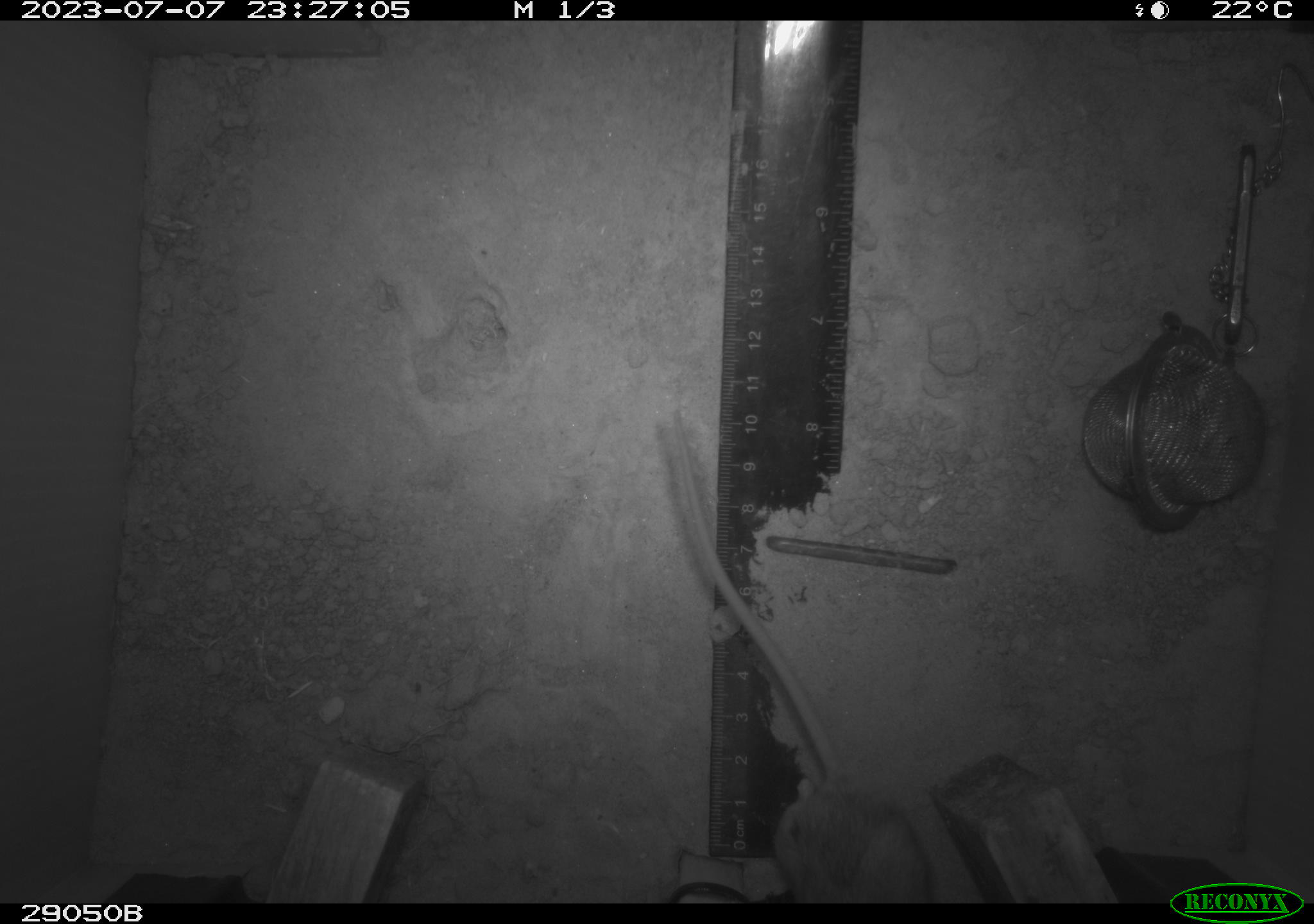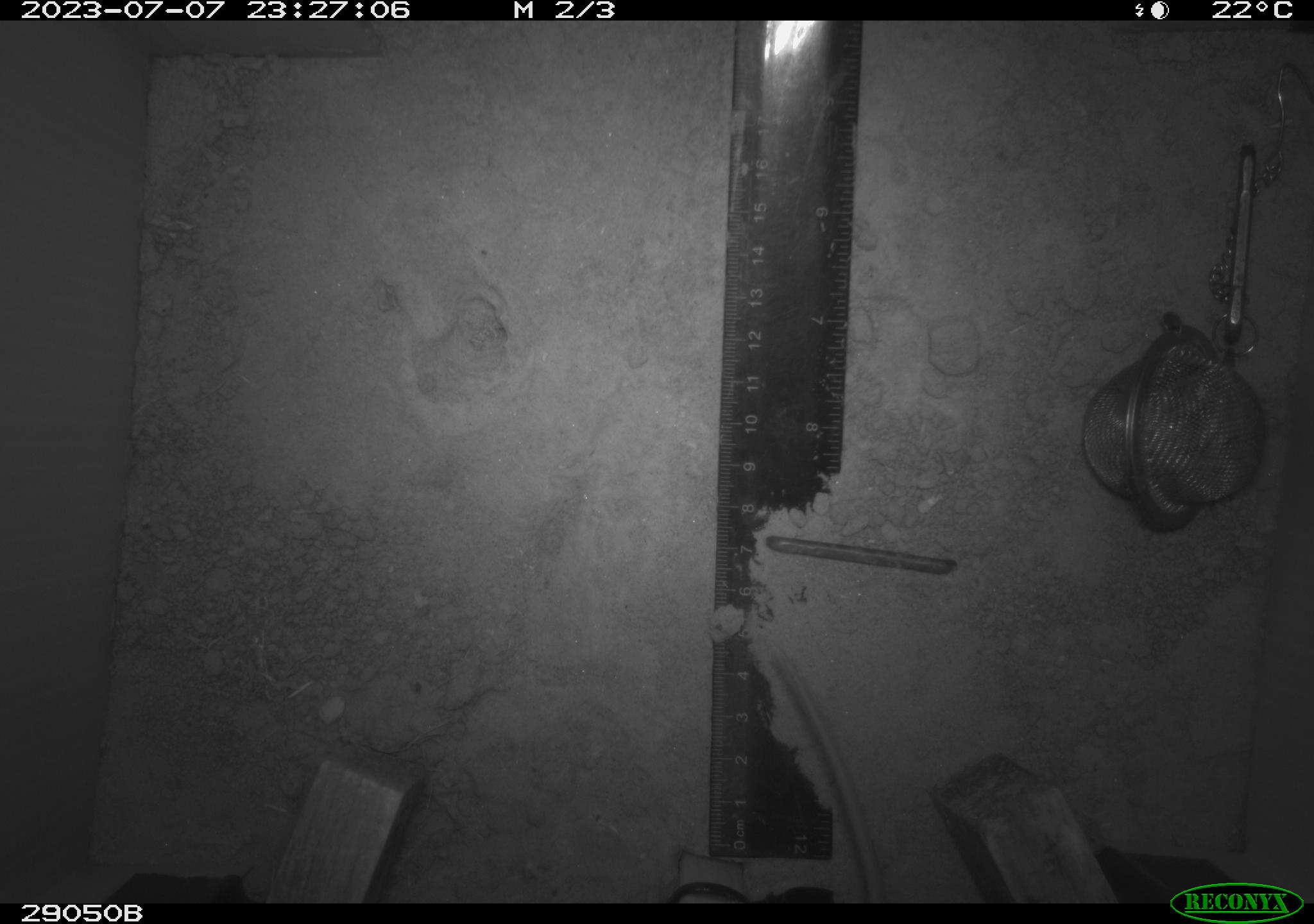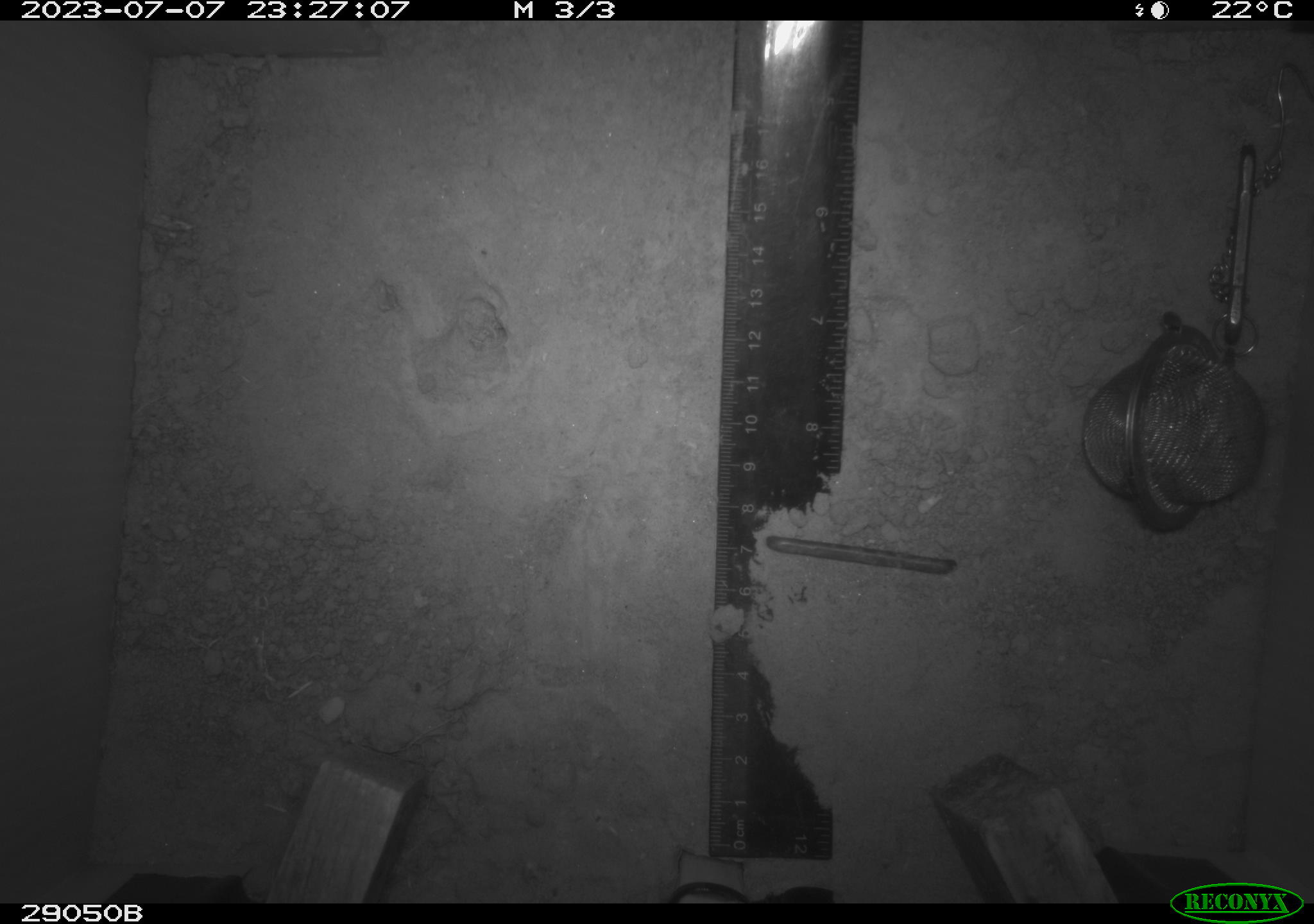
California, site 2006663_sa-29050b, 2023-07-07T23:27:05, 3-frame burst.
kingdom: Animalia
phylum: Chordata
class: Mammalia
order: Rodentia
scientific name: Rodentia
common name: rodent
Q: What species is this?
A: Rodent (Rodentia).